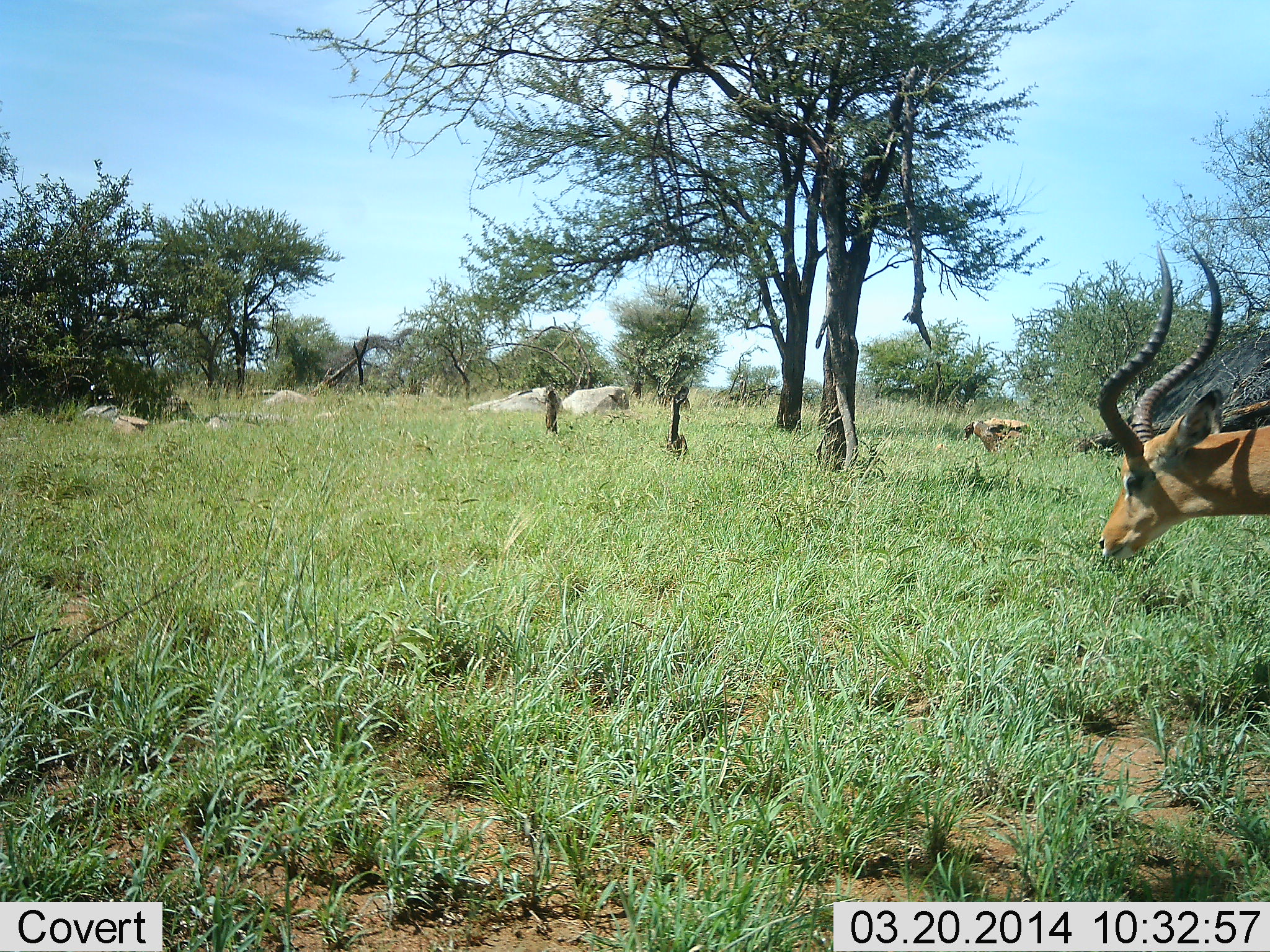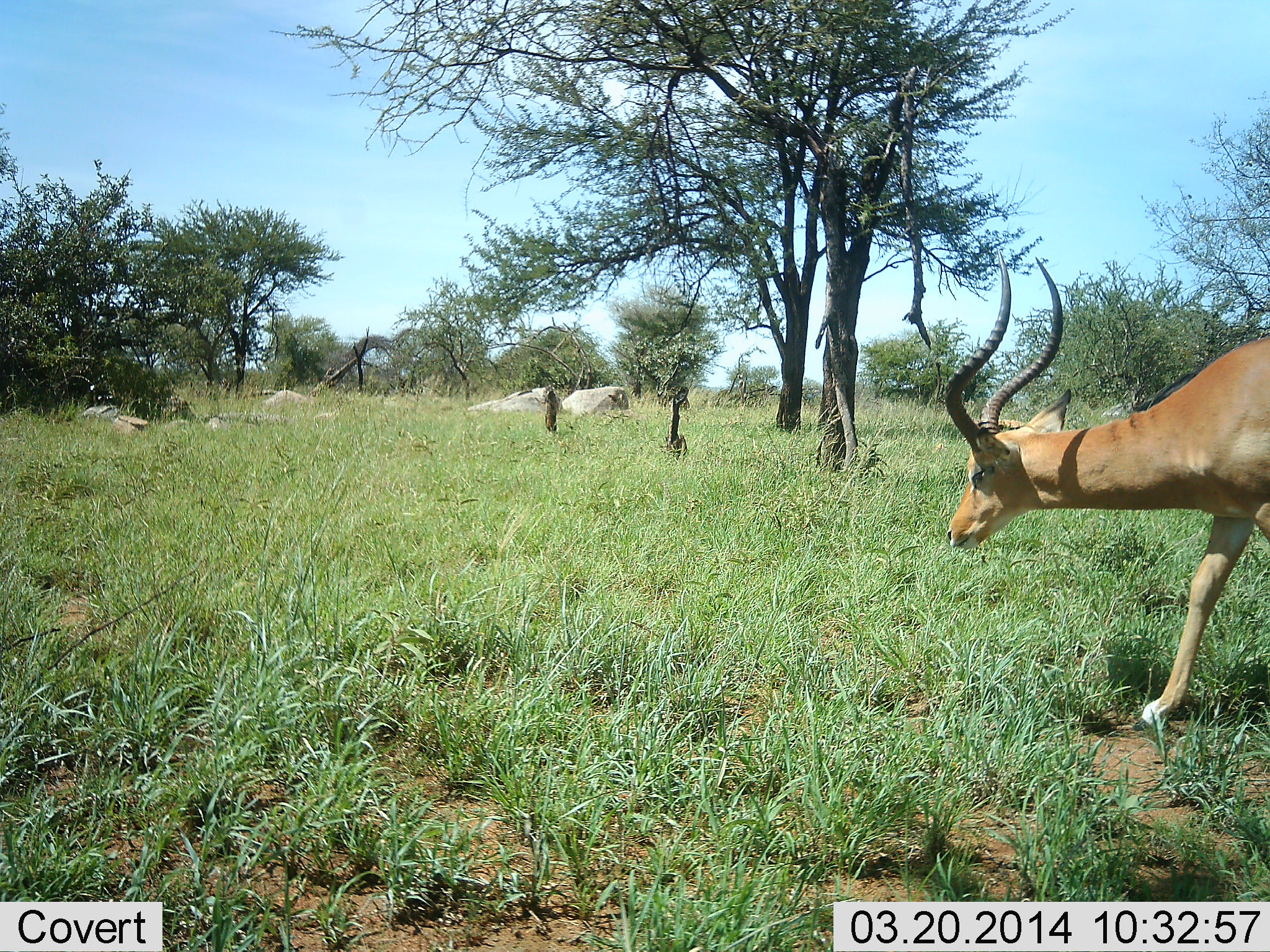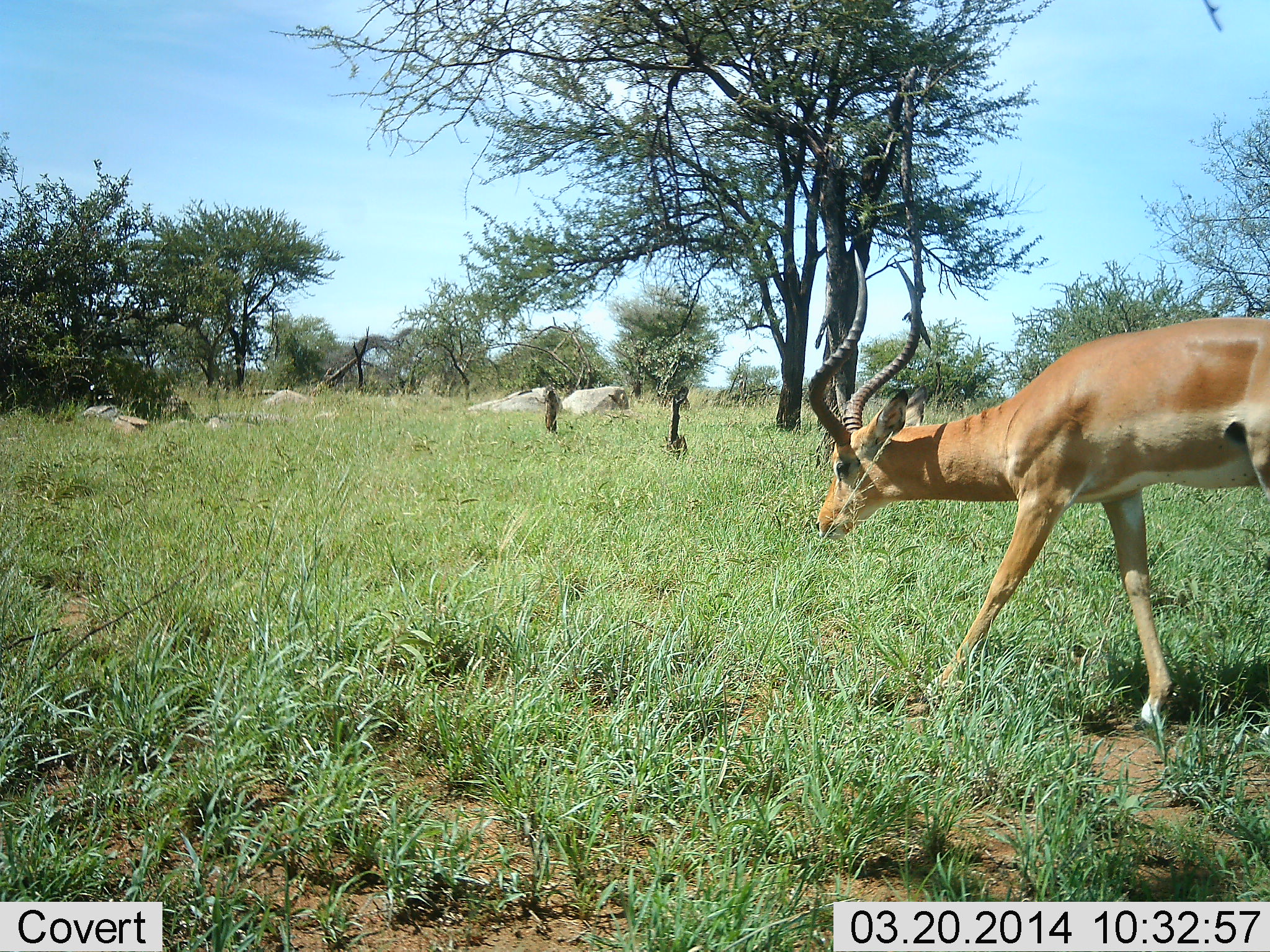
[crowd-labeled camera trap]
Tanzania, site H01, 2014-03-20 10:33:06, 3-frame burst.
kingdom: Animalia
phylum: Chordata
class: Mammalia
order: Artiodactyla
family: Bovidae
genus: Aepyceros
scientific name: Aepyceros melampus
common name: impala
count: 1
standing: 0%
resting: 0%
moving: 100%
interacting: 0%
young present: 0%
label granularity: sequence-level